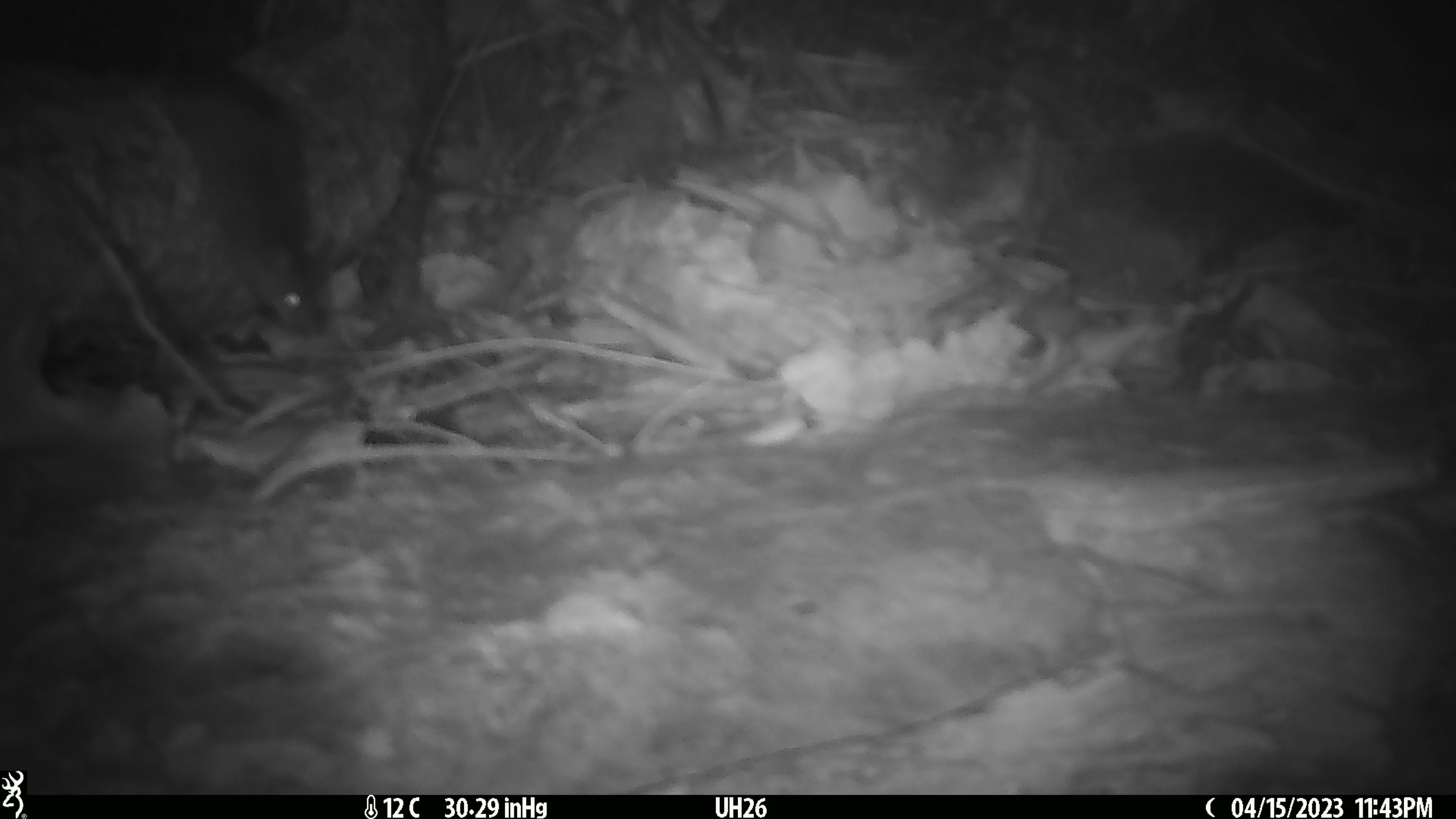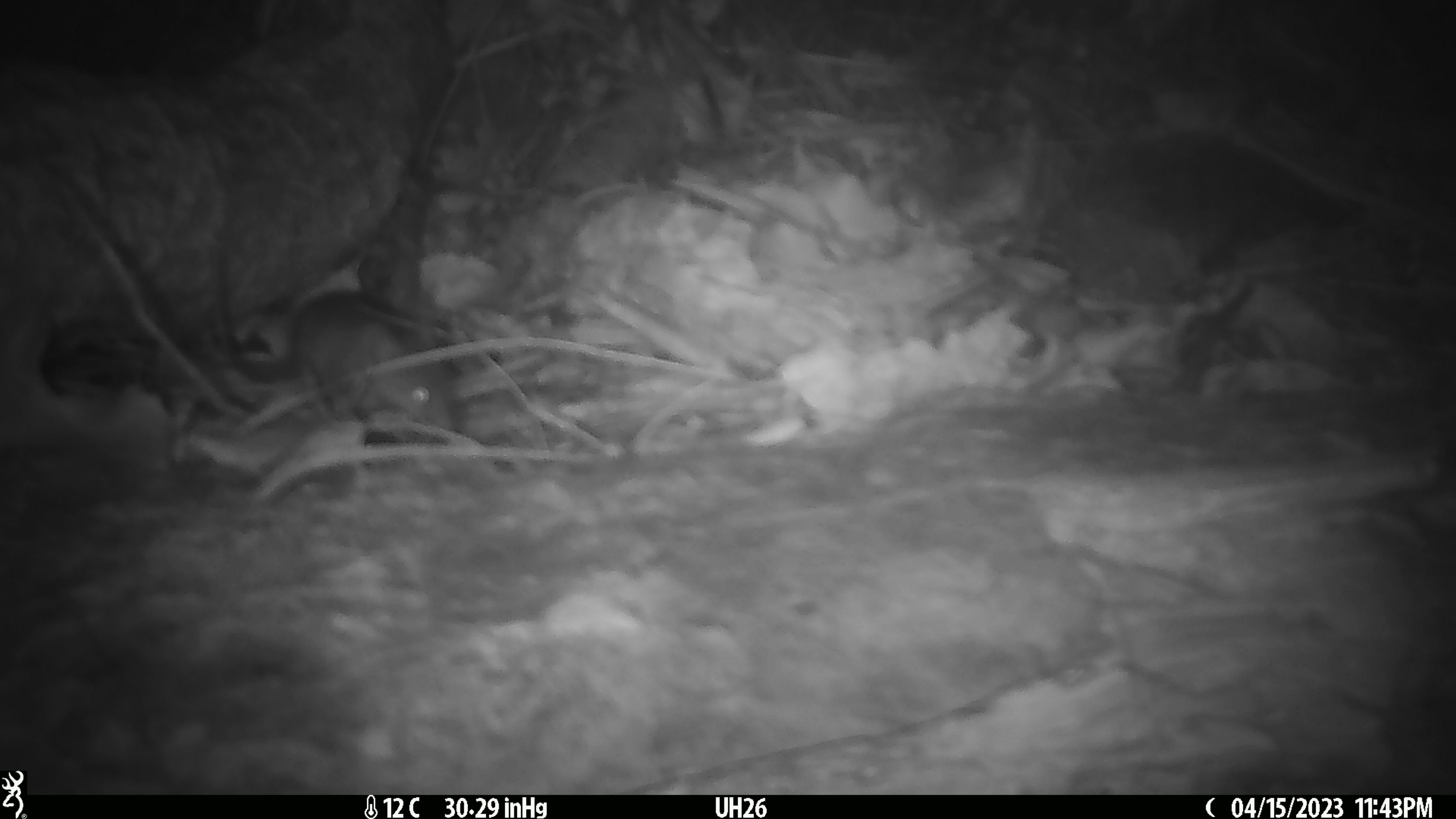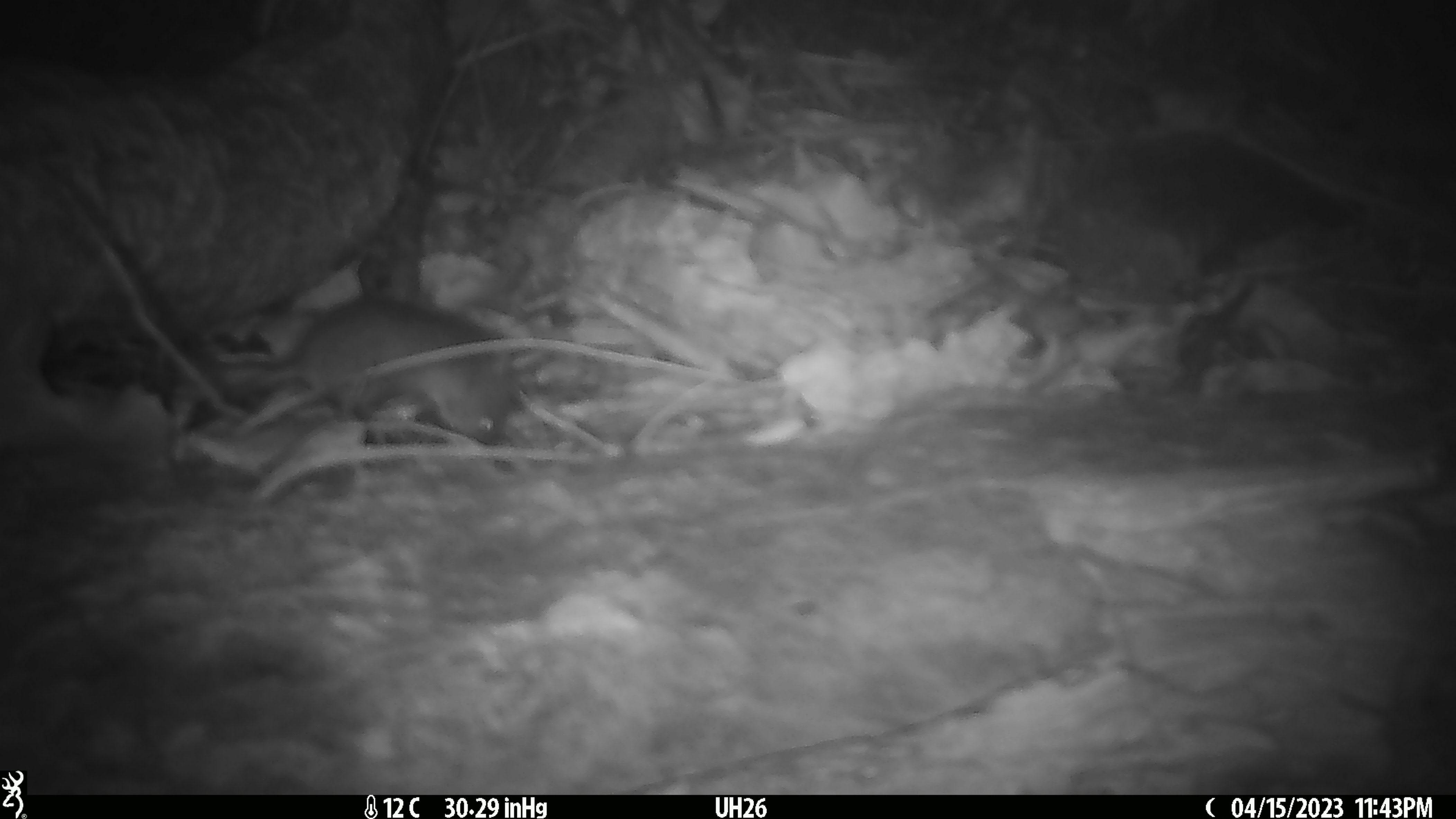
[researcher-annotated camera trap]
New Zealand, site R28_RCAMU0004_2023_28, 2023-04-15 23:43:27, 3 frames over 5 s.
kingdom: Animalia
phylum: Chordata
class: Mammalia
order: Rodentia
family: Muridae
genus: Mus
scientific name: Mus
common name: mouse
Mouse (Mus).